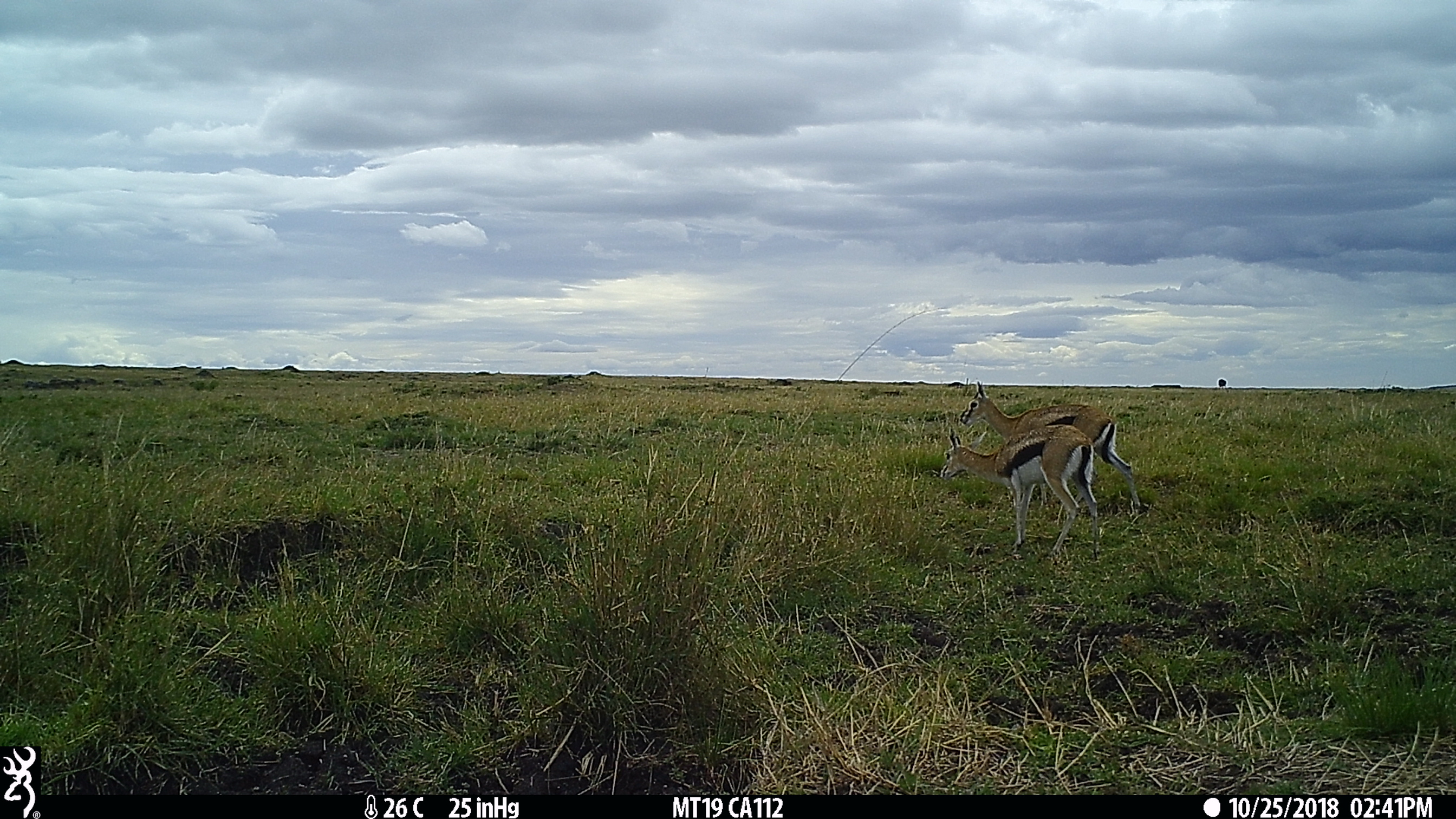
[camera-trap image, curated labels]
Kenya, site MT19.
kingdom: Animalia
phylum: Chordata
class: Mammalia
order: Artiodactyla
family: Bovidae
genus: Eudorcas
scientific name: Eudorcas thomsonii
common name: thomon's gazelle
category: gazelle thomsons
Gazelle thomsons (thomon's gazelle) (Eudorcas thomsonii).